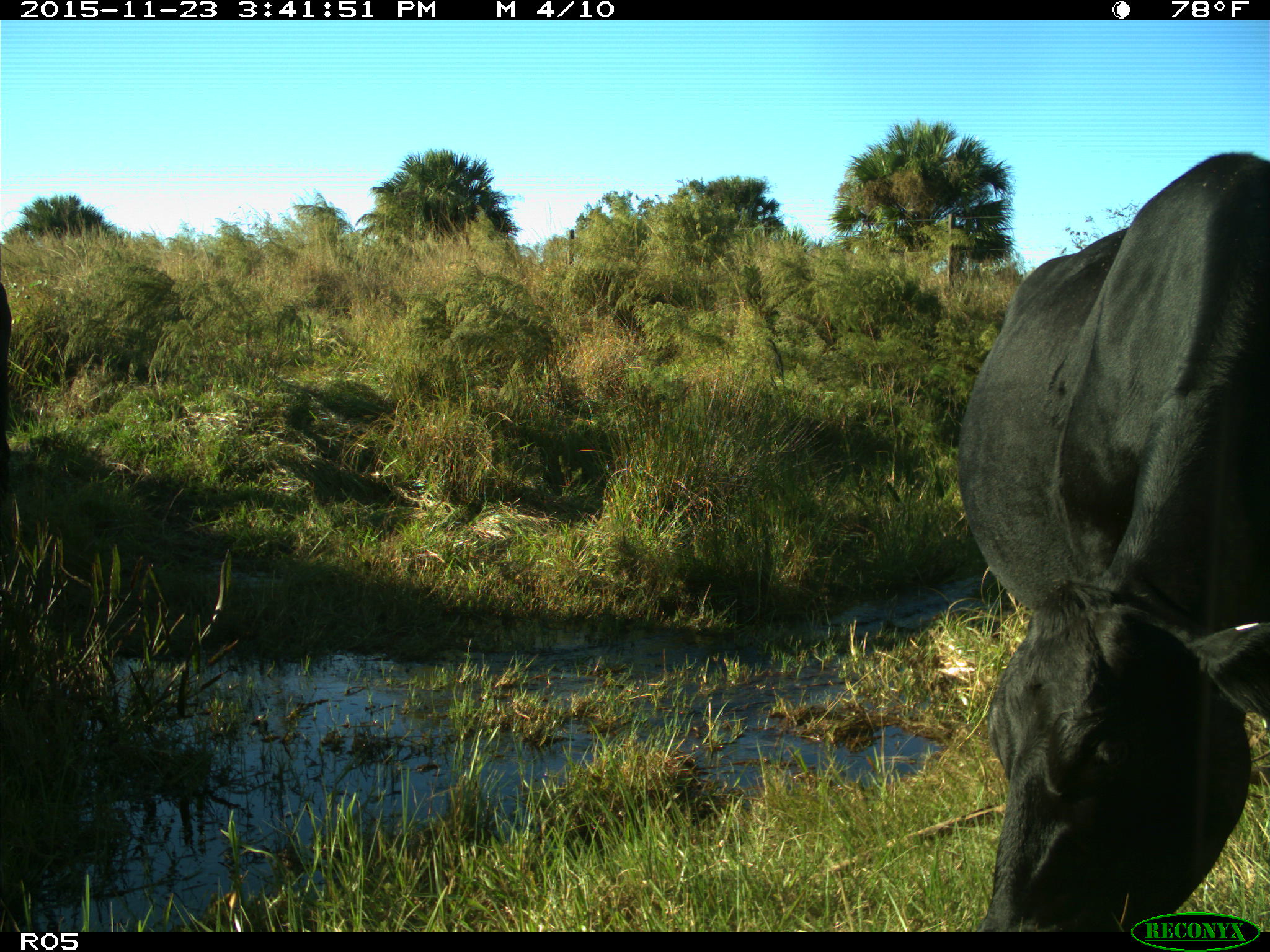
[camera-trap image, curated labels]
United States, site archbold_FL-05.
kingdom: Animalia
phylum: Chordata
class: Mammalia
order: Artiodactyla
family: Bovidae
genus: Bos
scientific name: Bos taurus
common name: domestic cow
Bos taurus (domestic cow).